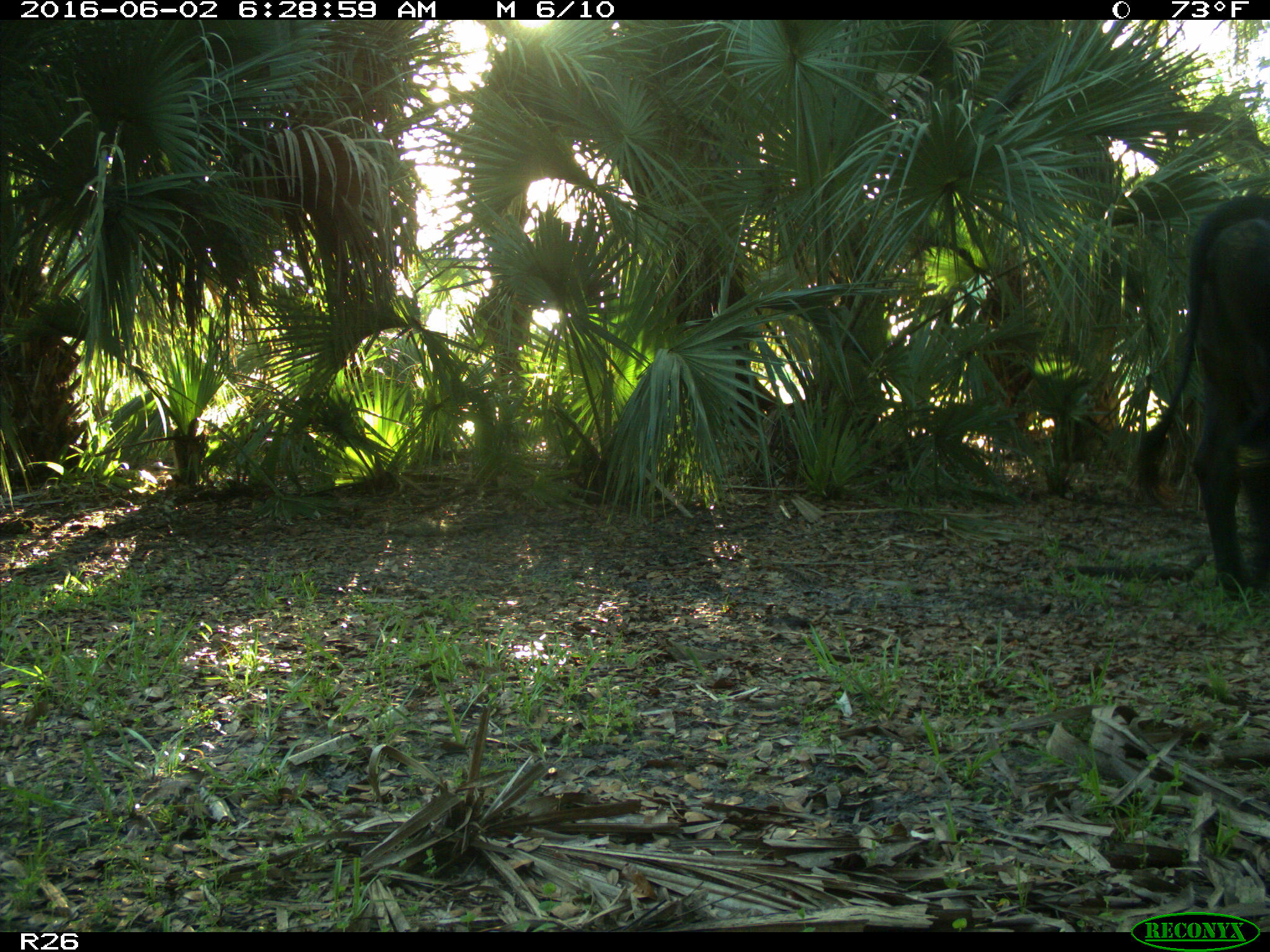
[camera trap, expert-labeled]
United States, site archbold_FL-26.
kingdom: Animalia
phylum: Chordata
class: Mammalia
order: Artiodactyla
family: Bovidae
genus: Bos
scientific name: Bos taurus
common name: domestic cow